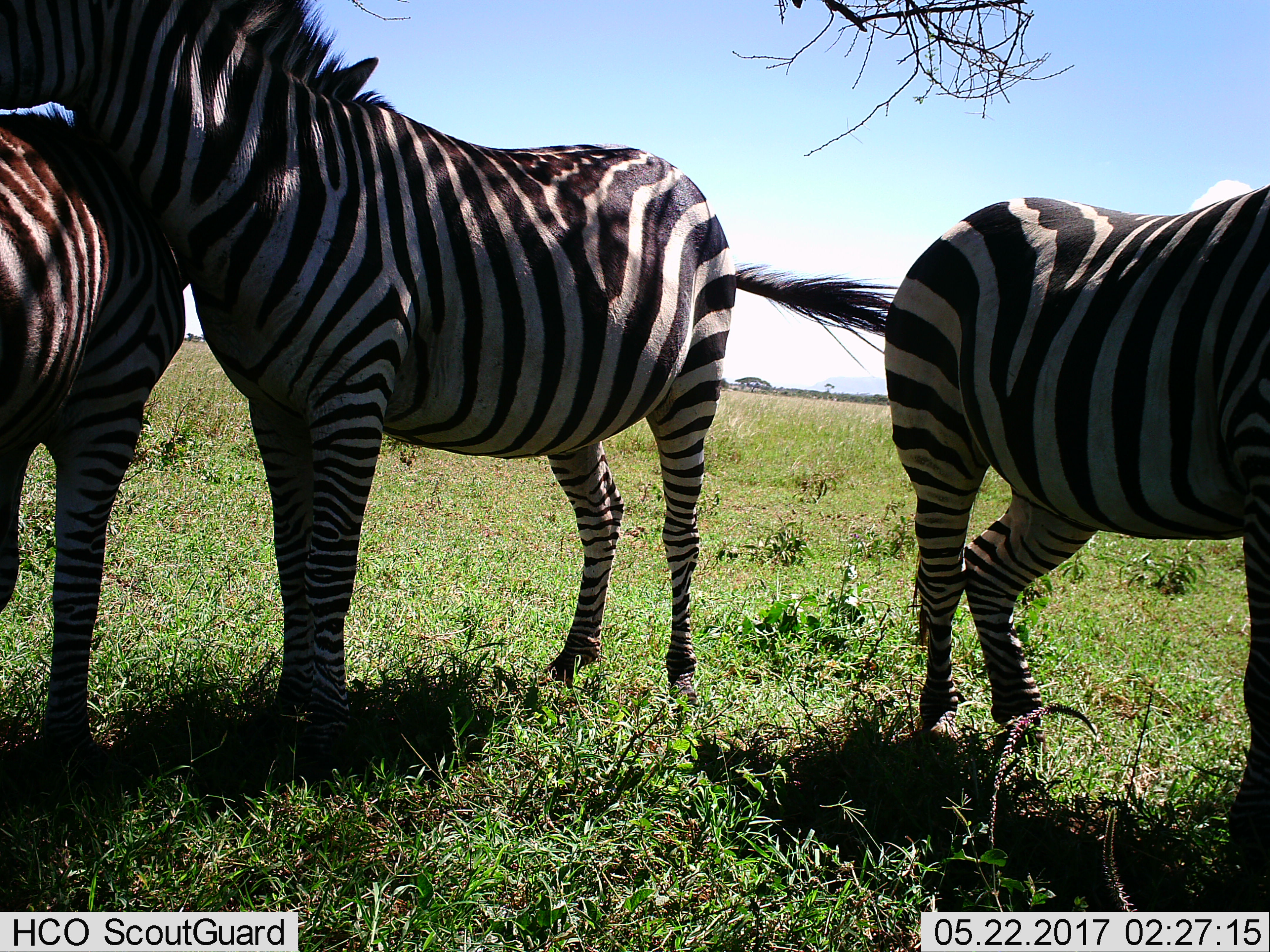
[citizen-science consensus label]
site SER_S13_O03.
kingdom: Animalia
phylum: Chordata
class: Mammalia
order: Perissodactyla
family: Equidae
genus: Equus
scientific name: Equus quagga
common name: plains zebra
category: zebraplains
Zebraplains (plains zebra) (Equus quagga), count 3. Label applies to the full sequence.